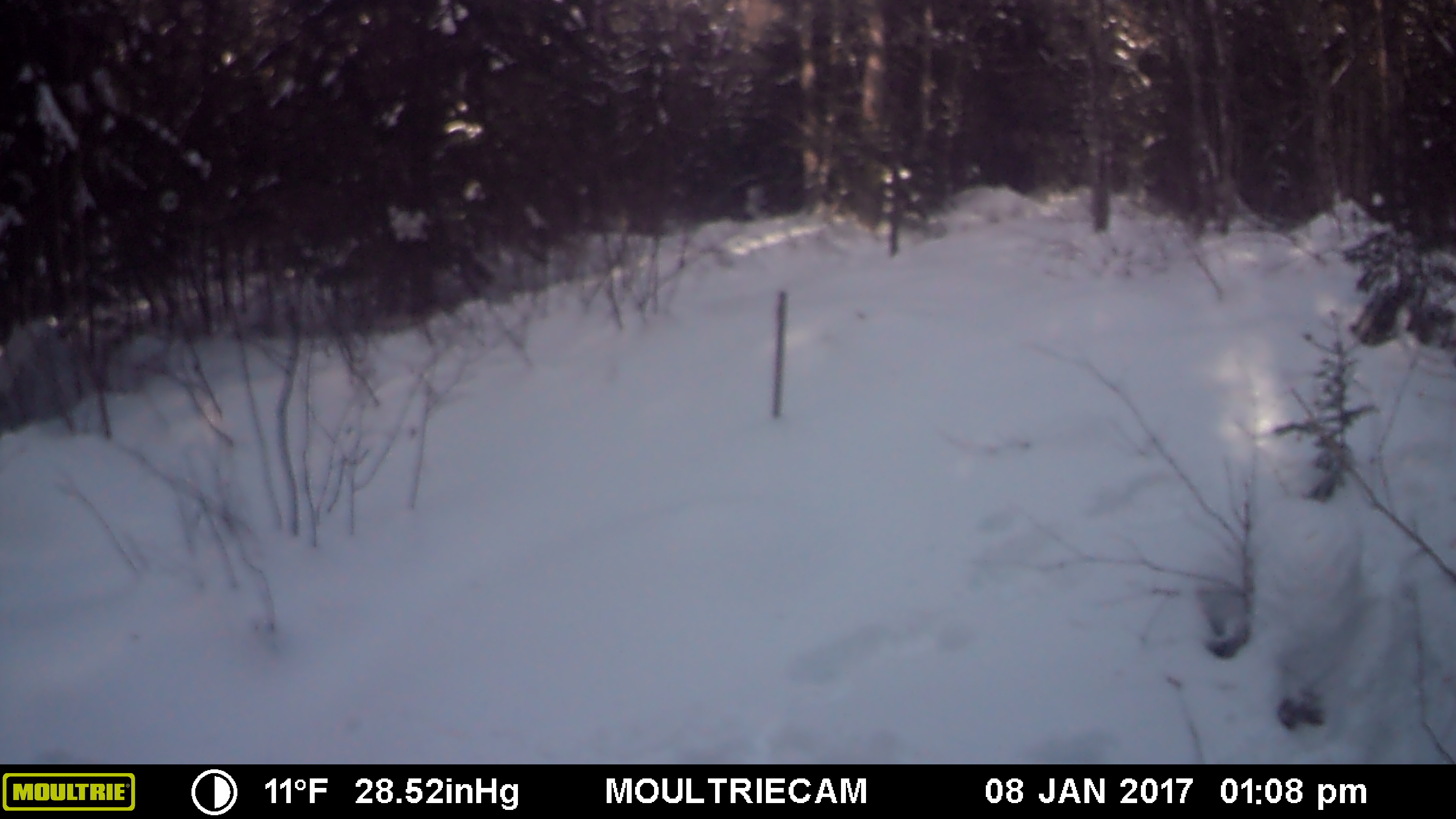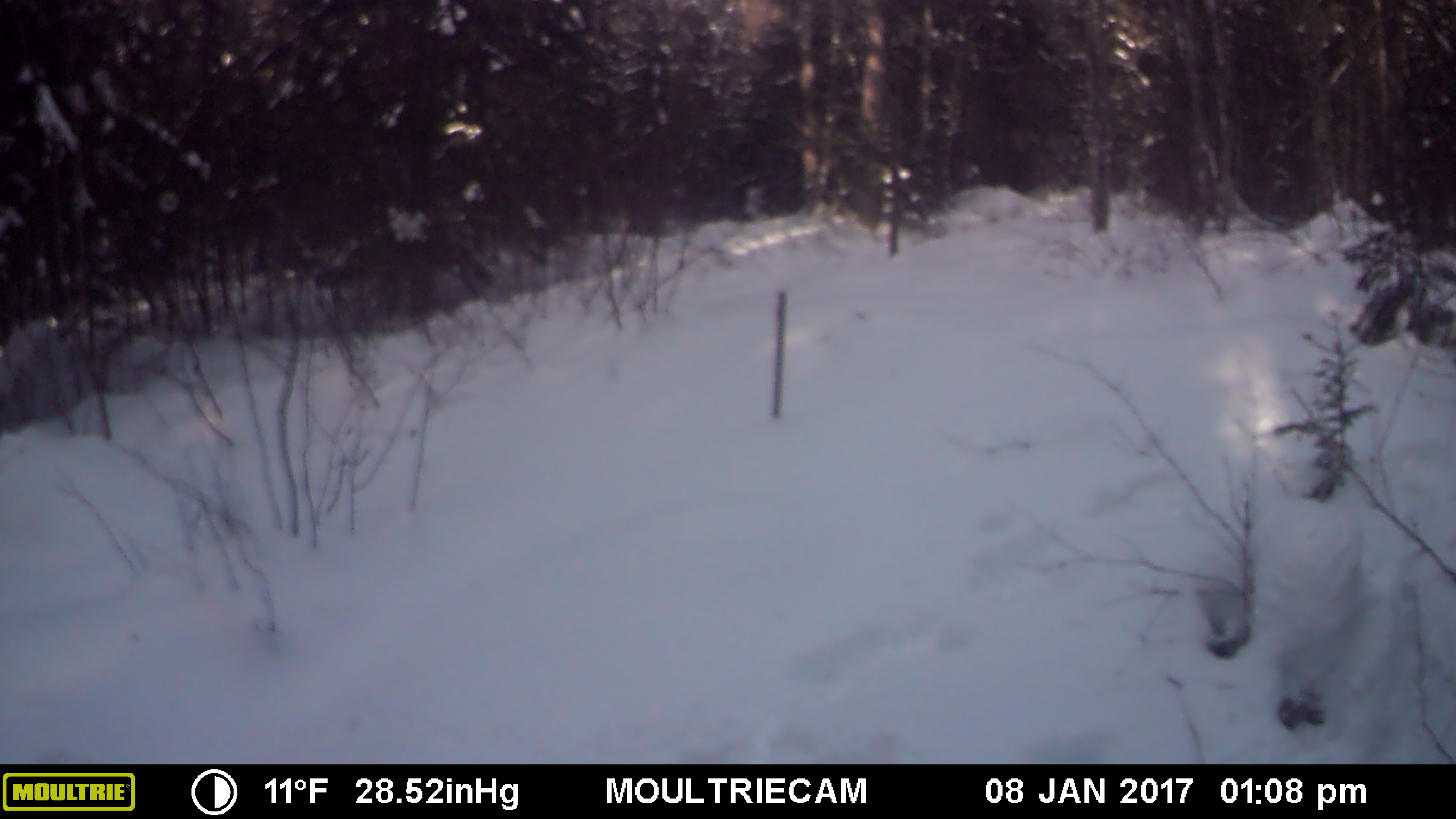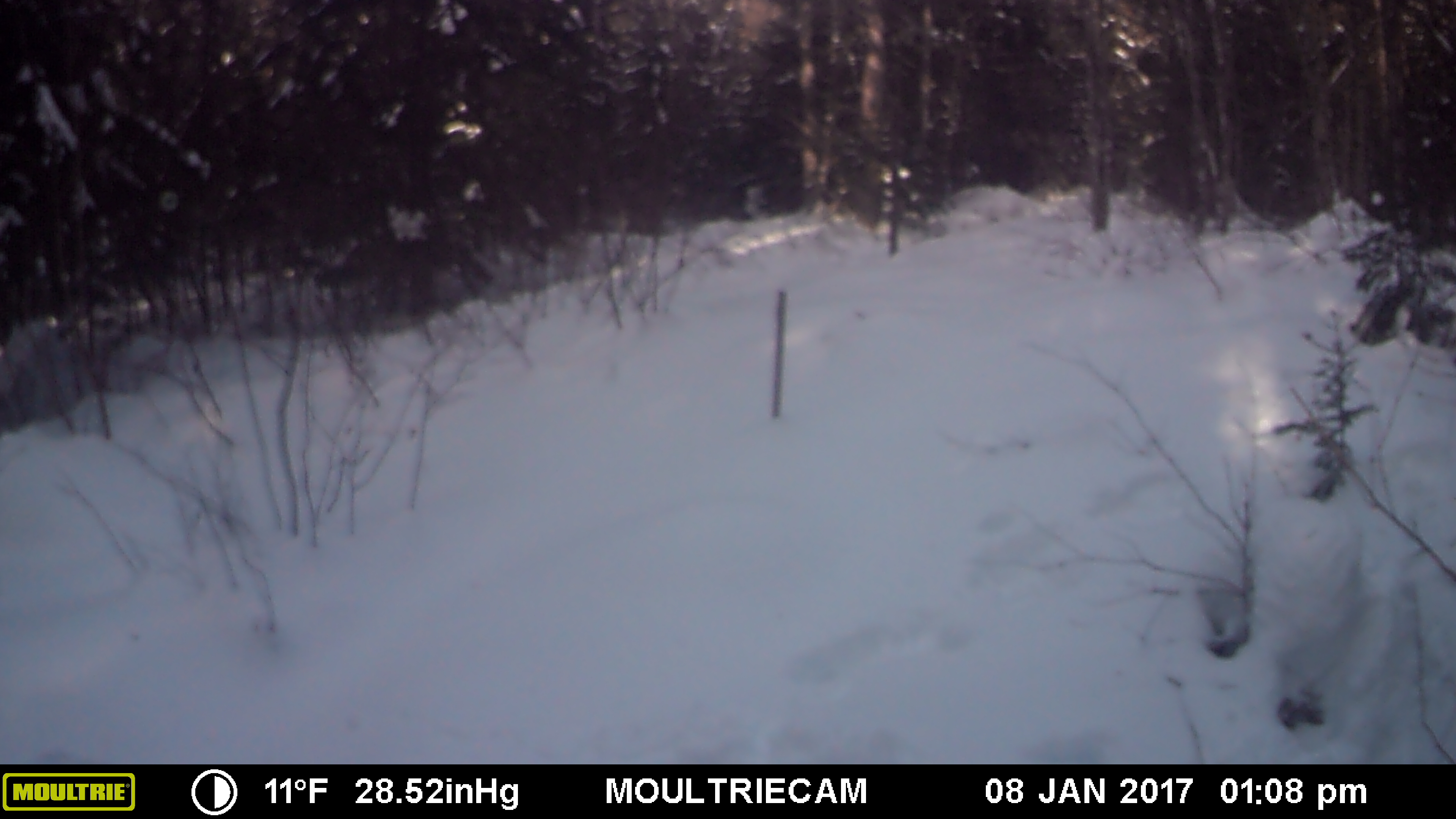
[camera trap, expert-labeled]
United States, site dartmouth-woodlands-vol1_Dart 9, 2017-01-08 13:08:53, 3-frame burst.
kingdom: Animalia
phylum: Chordata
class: Mammalia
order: Artiodactyla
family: Cervidae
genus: Alces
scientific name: Alces alces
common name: moose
Moose (Alces alces).